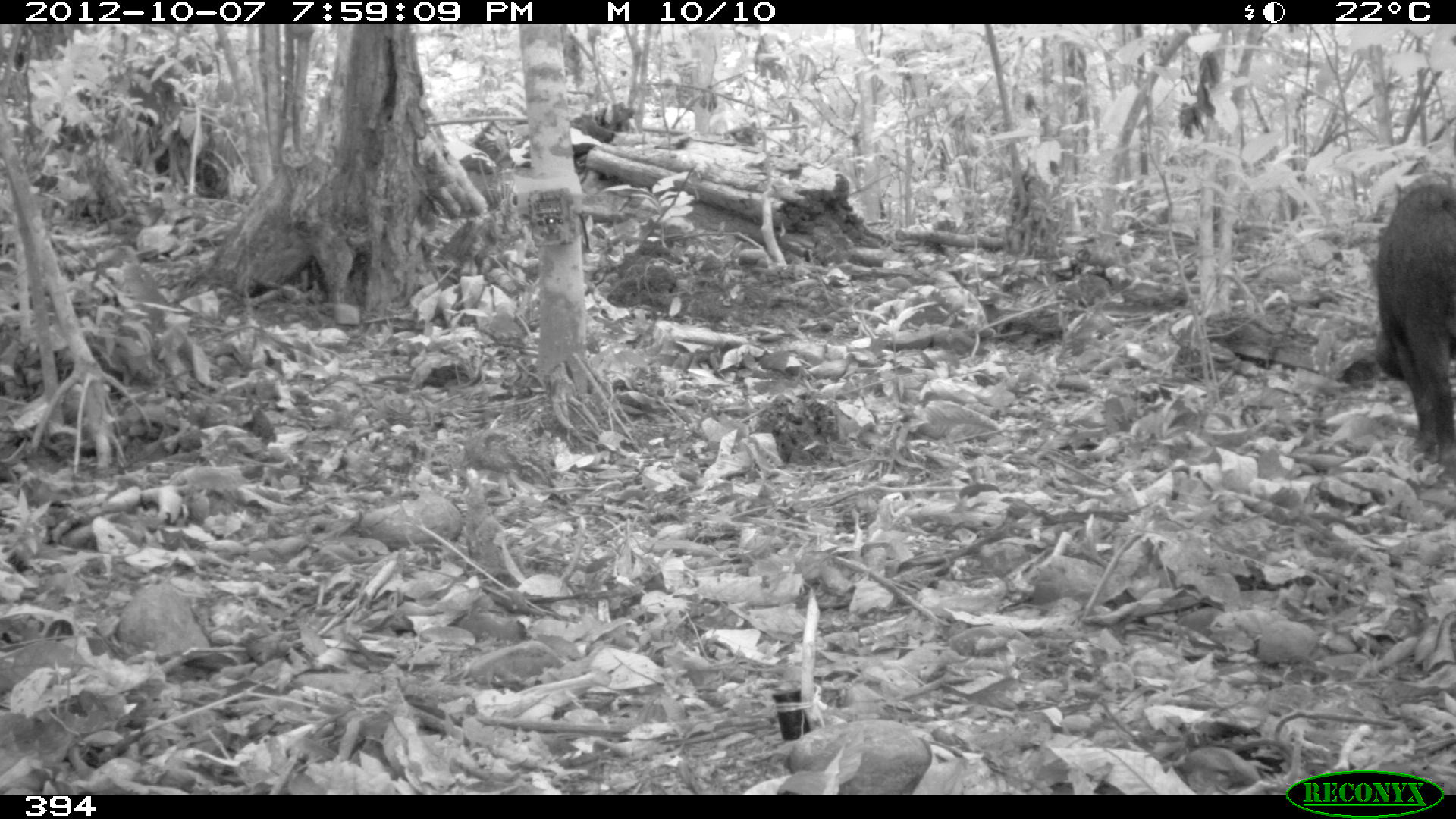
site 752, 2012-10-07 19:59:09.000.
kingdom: Animalia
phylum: Chordata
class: Mammalia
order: Artiodactyla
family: Tayassuidae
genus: Tayassu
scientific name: Tayassu pecari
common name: white-lipped peccary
Tayassu pecari (white-lipped peccary).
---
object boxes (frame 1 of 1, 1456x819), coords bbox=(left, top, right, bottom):
tayassu pecari: bbox=(1376, 179, 1456, 485)